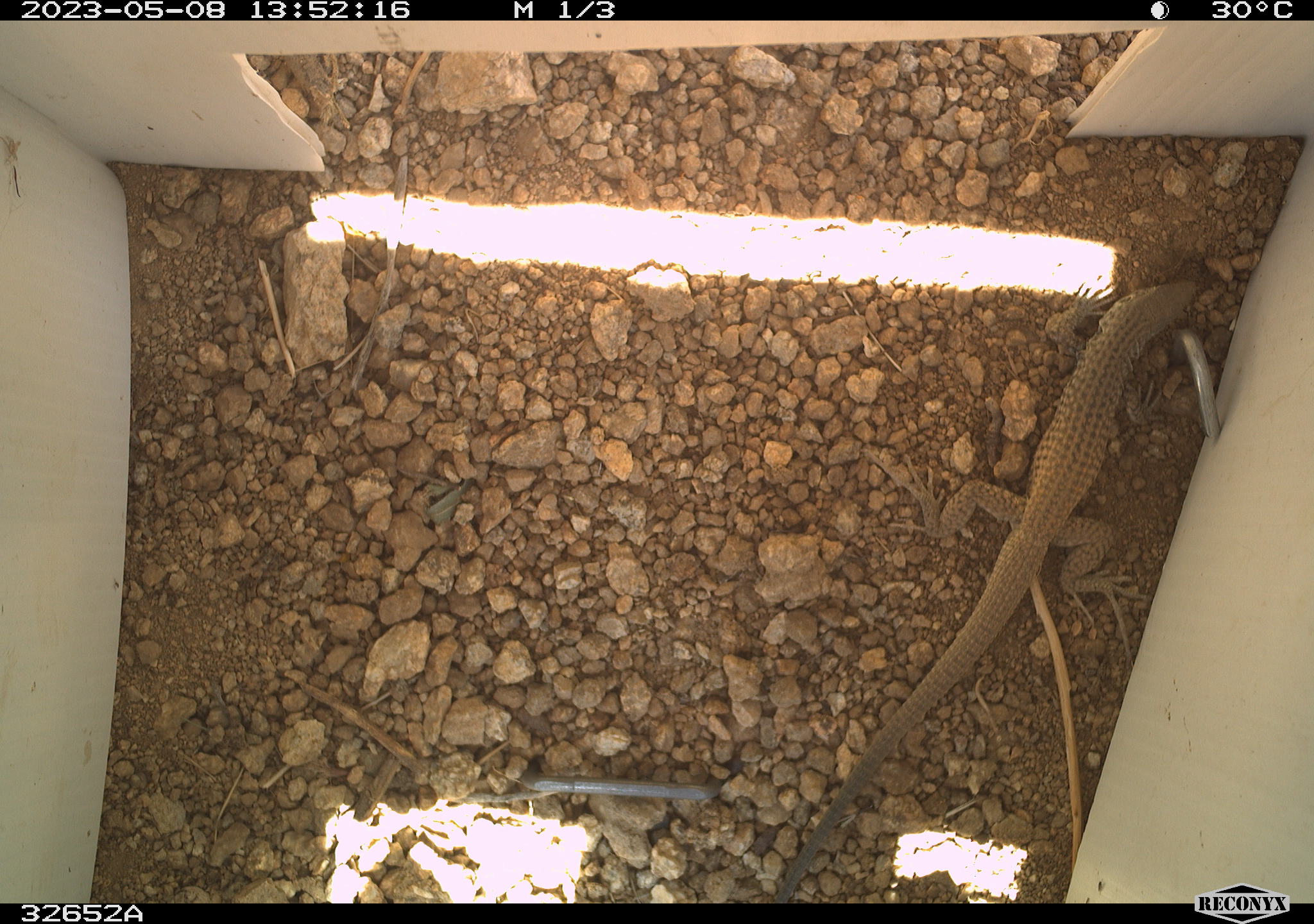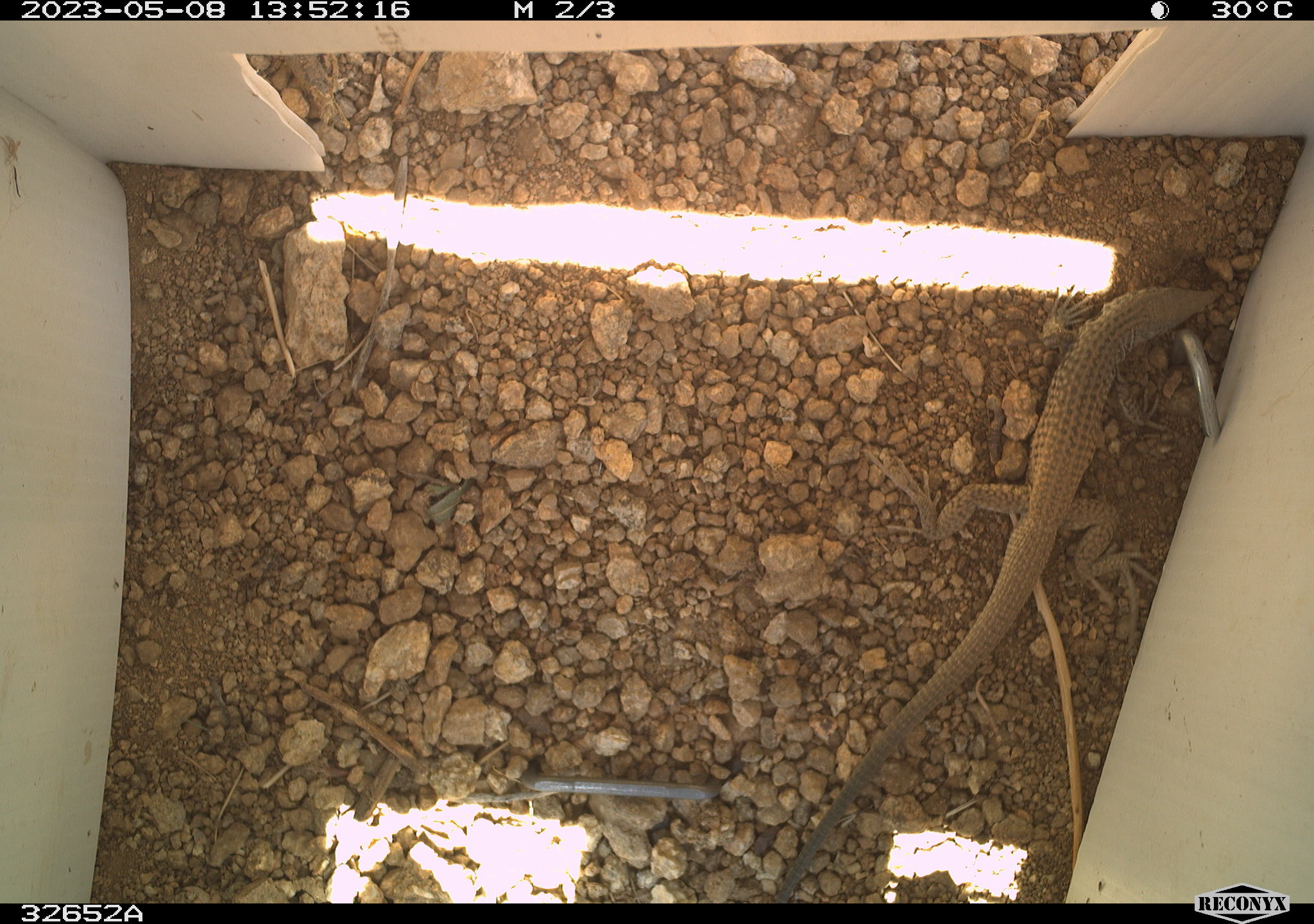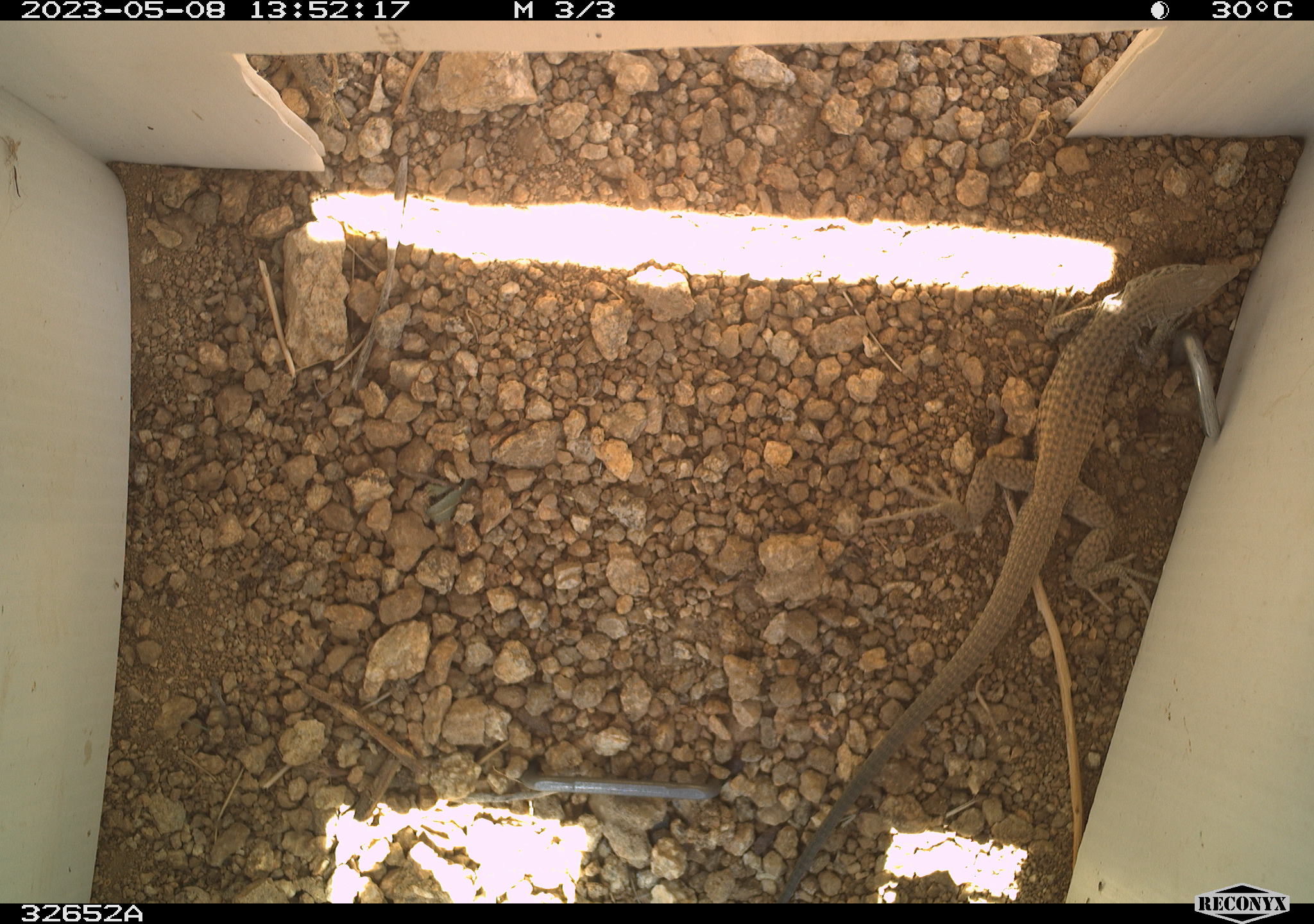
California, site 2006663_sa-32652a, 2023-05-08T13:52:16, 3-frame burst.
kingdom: Animalia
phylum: Chordata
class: Reptilia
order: Squamata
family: Teiidae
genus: Aspidoscelis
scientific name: Aspidoscelis tigris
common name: western whiptail